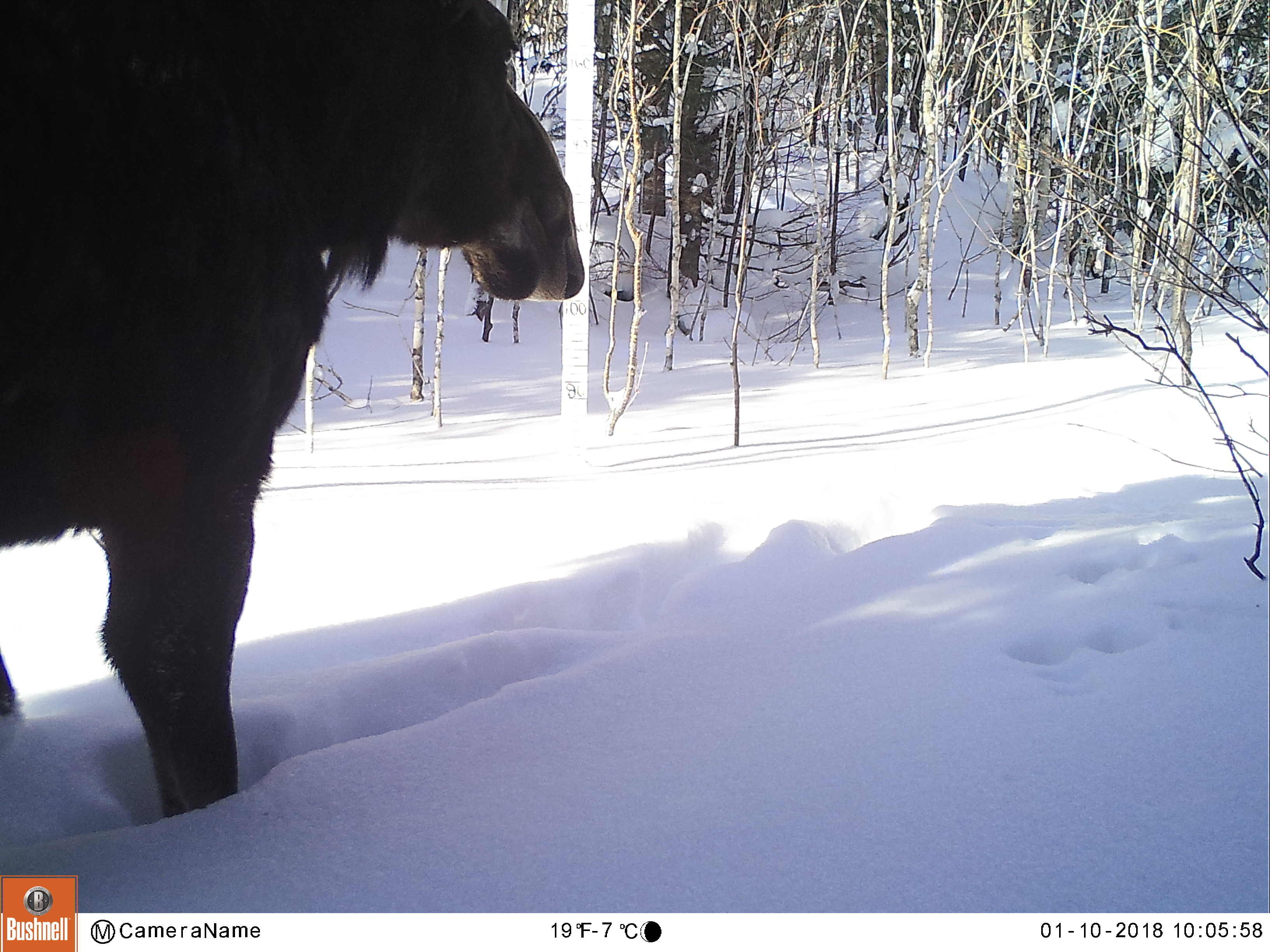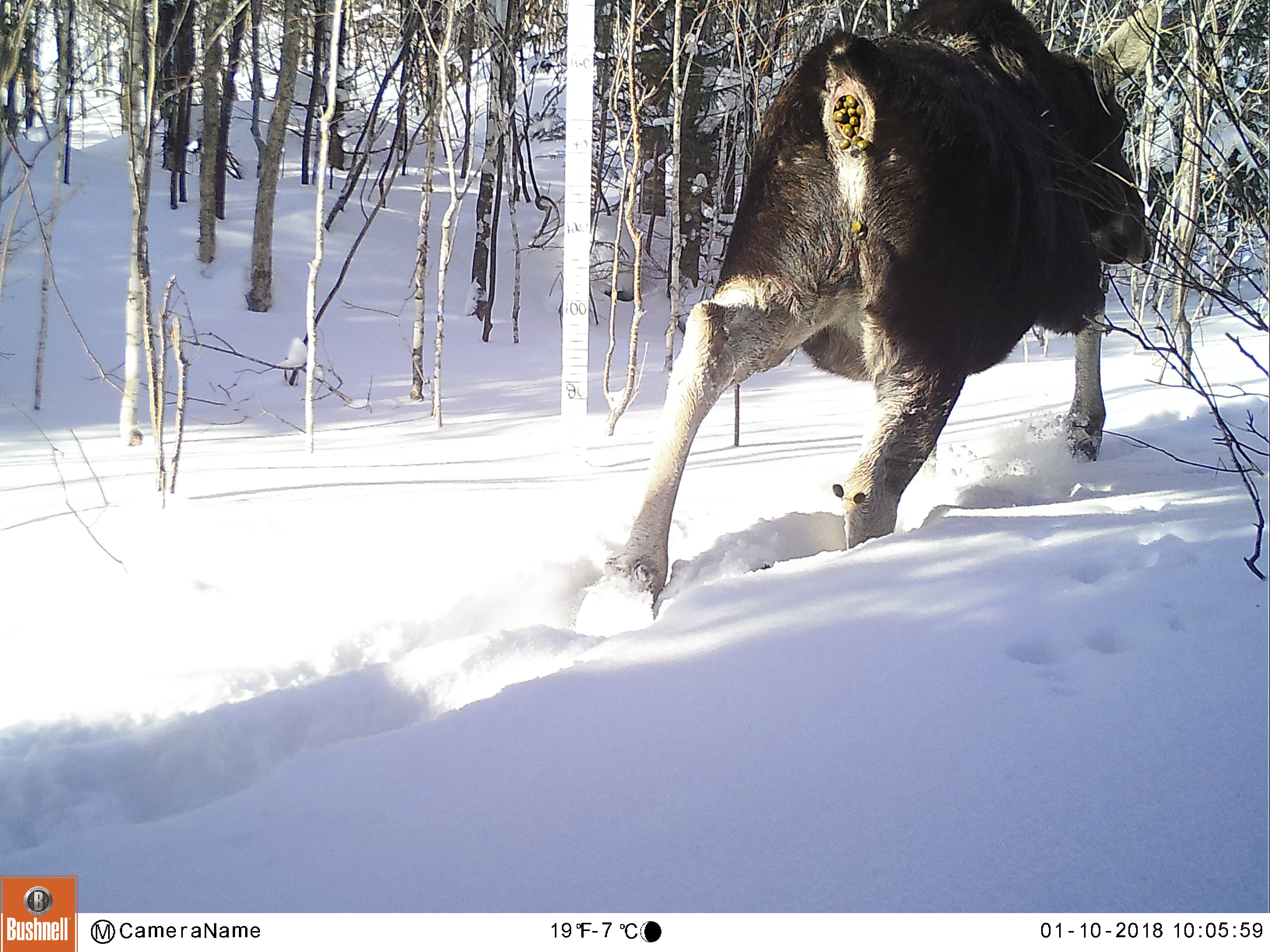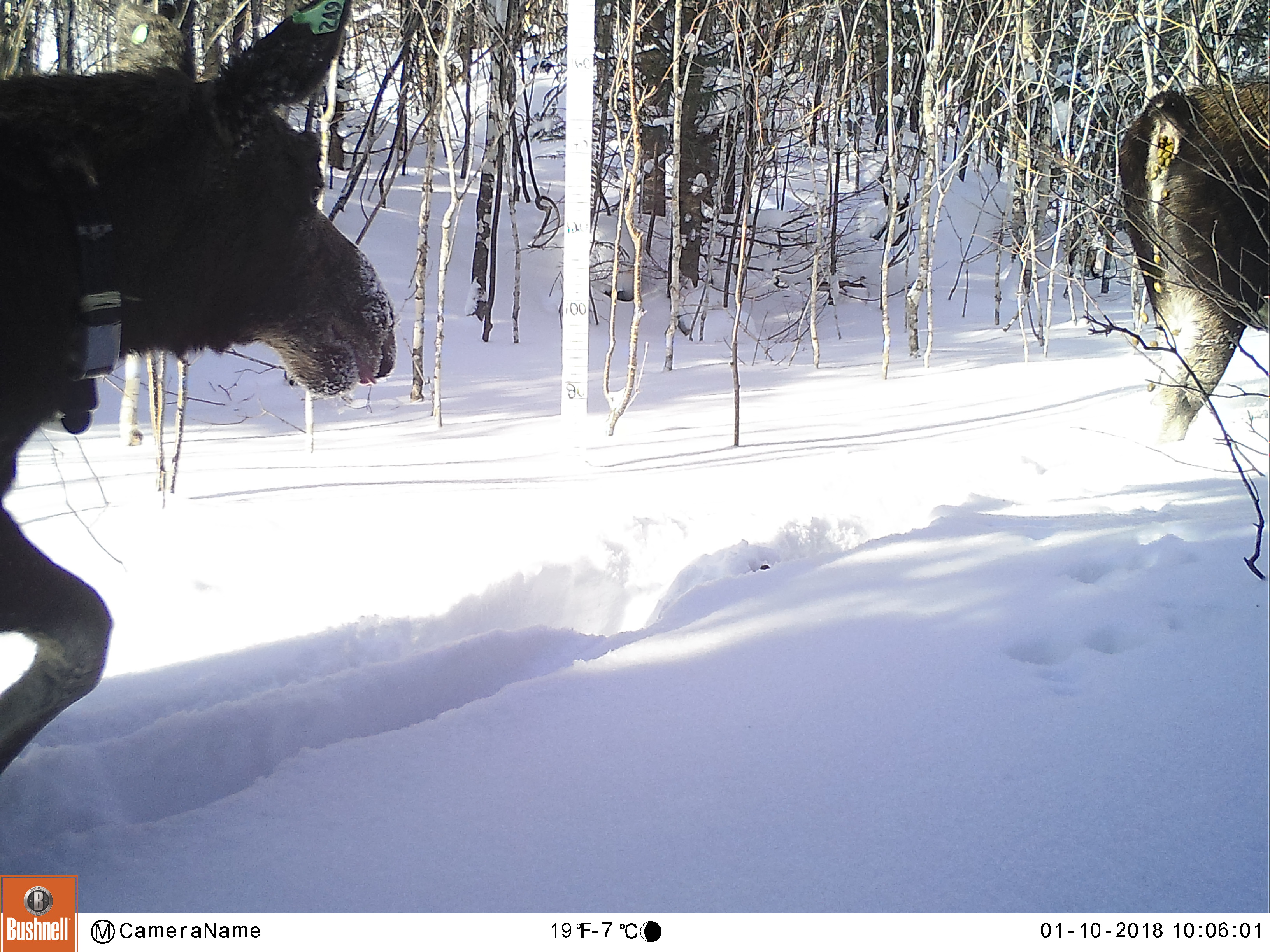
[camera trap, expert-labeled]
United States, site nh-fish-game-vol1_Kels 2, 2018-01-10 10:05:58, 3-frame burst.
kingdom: Animalia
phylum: Chordata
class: Mammalia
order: Artiodactyla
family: Cervidae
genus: Alces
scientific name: Alces alces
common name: moose